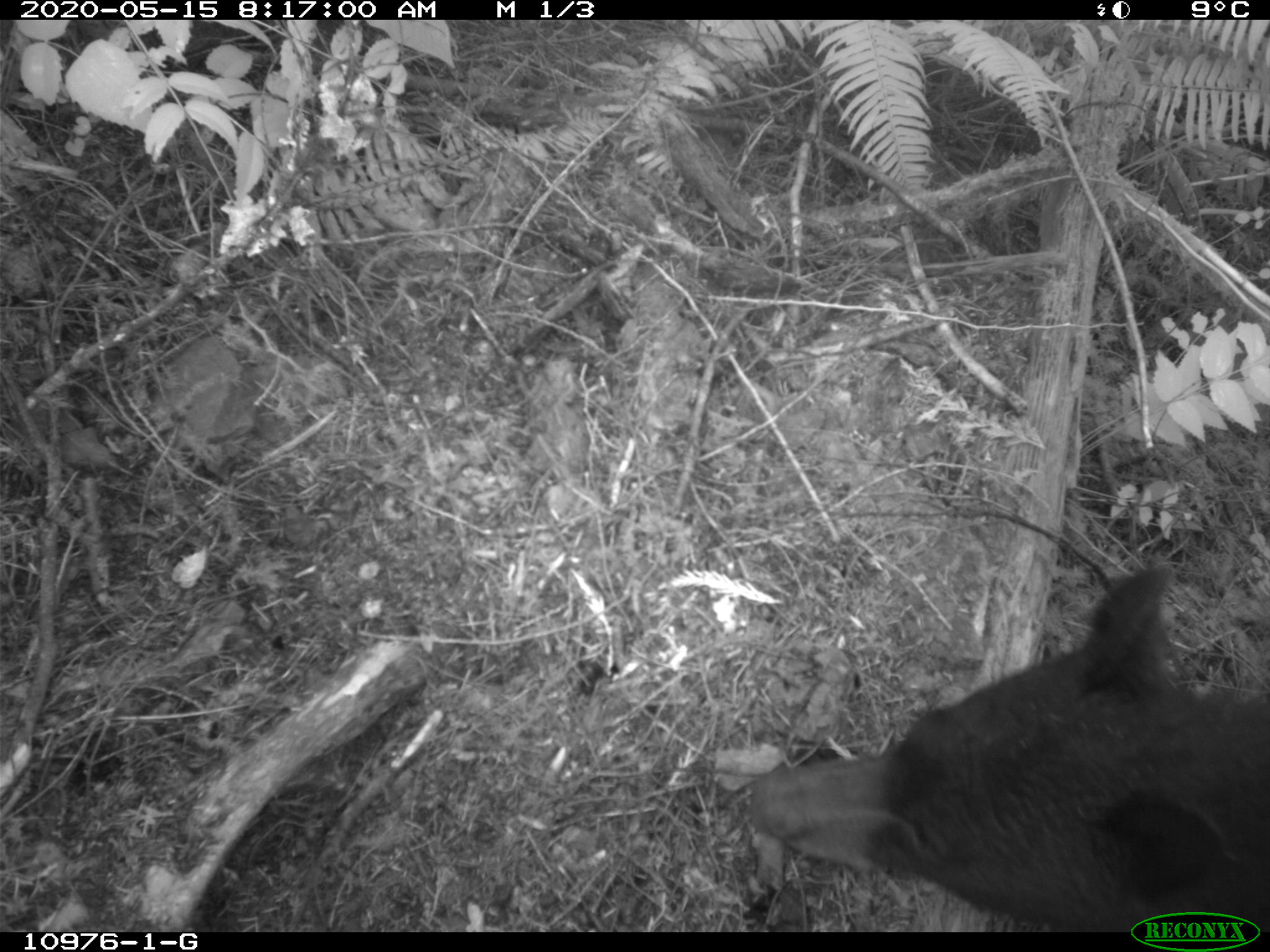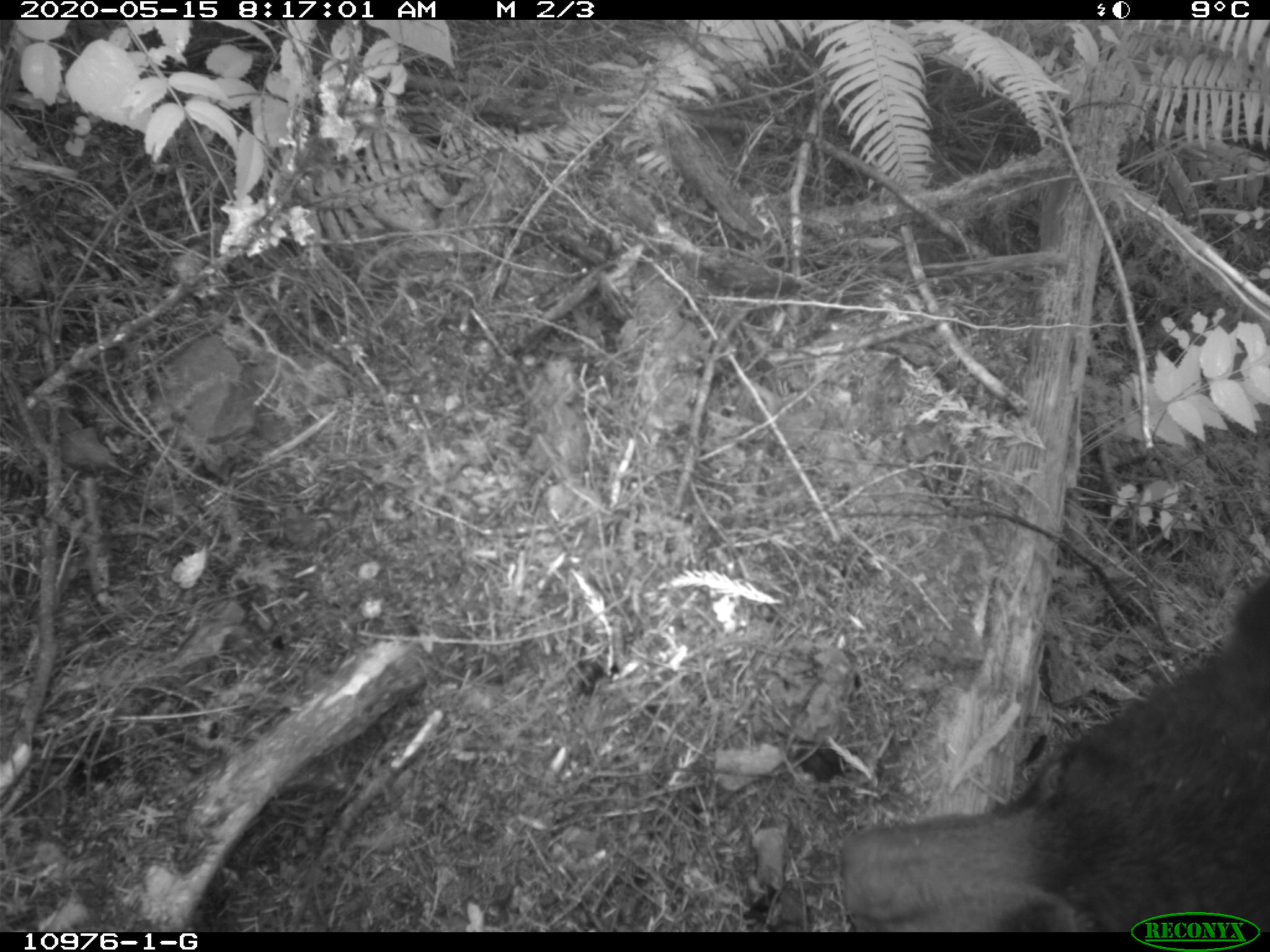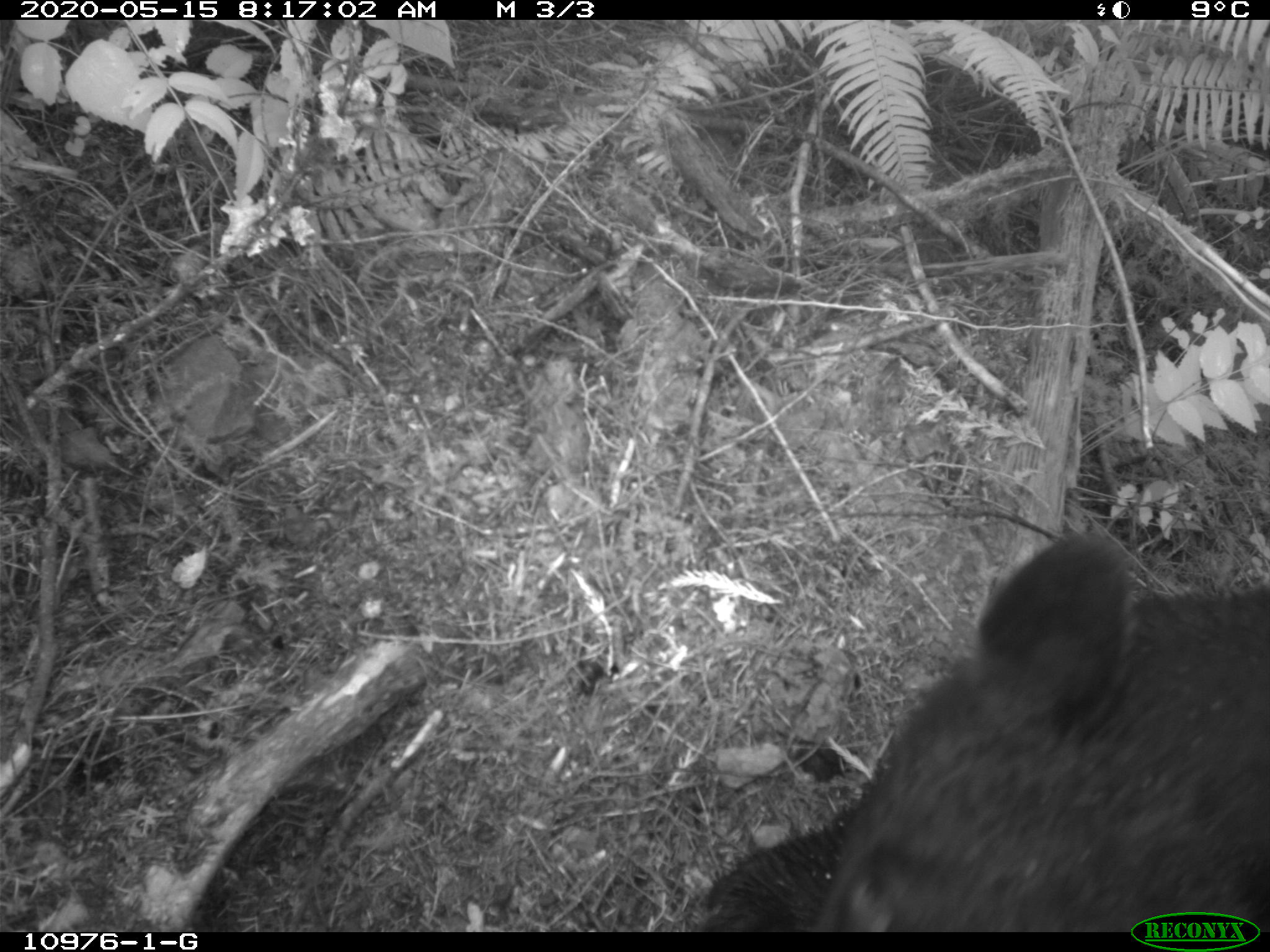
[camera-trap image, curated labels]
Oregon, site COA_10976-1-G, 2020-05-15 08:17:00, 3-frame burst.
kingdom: Animalia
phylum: Chordata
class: Mammalia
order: Carnivora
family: Ursidae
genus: Ursus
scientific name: Ursus americanus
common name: american black bear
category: black bear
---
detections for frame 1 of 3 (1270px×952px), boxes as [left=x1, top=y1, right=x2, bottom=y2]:
black bear: [left=733, top=556, right=1264, bottom=904]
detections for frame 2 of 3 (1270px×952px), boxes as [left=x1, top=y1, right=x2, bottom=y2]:
black bear: [left=825, top=575, right=1267, bottom=904]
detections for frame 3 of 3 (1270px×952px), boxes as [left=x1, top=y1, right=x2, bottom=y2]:
black bear: [left=703, top=532, right=1266, bottom=902]